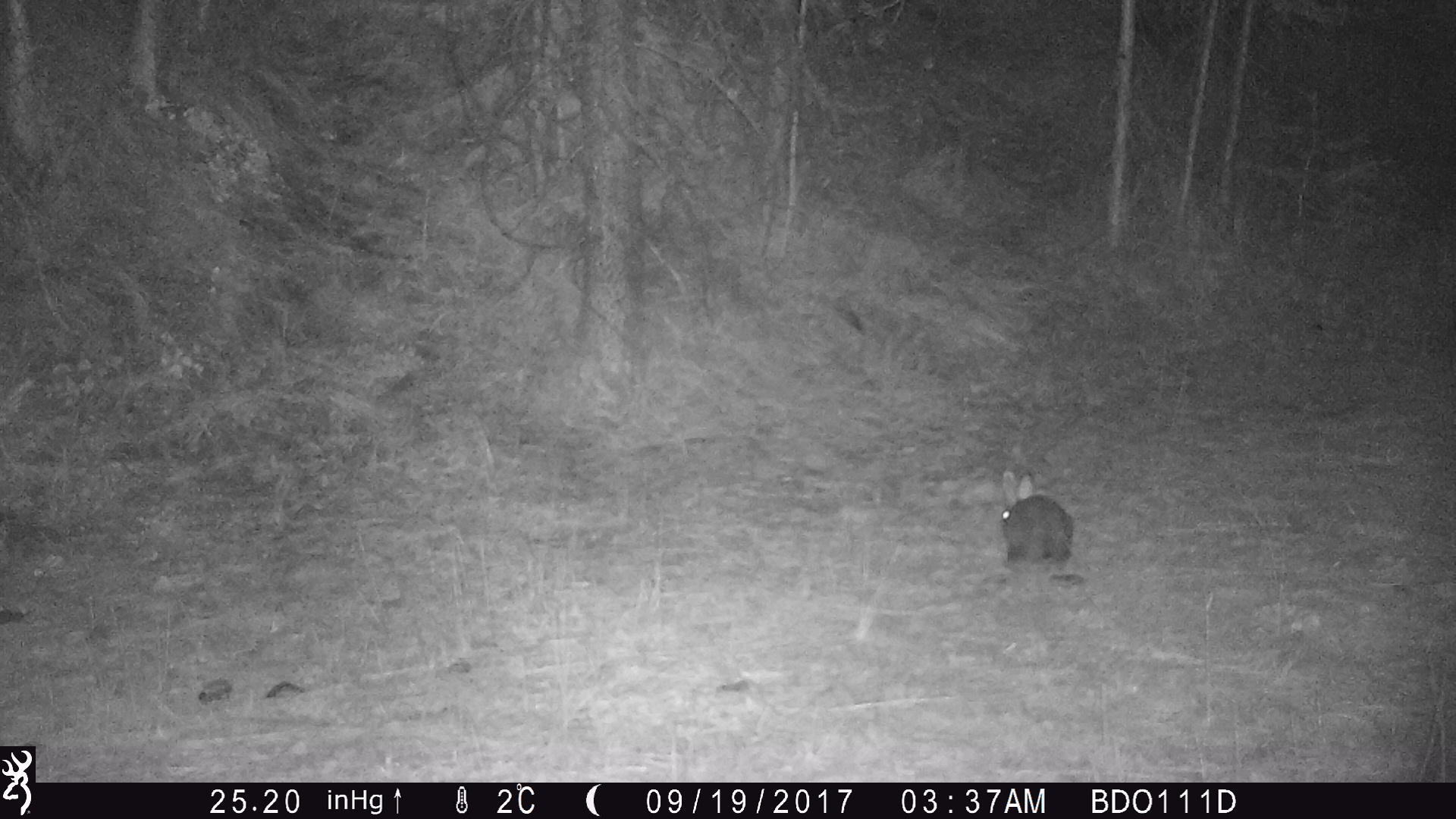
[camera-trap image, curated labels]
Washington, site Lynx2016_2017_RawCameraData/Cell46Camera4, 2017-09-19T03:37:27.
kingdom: Animalia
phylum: Chordata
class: Mammalia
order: Lagomorpha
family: Leporidae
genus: Lepus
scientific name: Lepus americanus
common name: snowshoe hare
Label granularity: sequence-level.